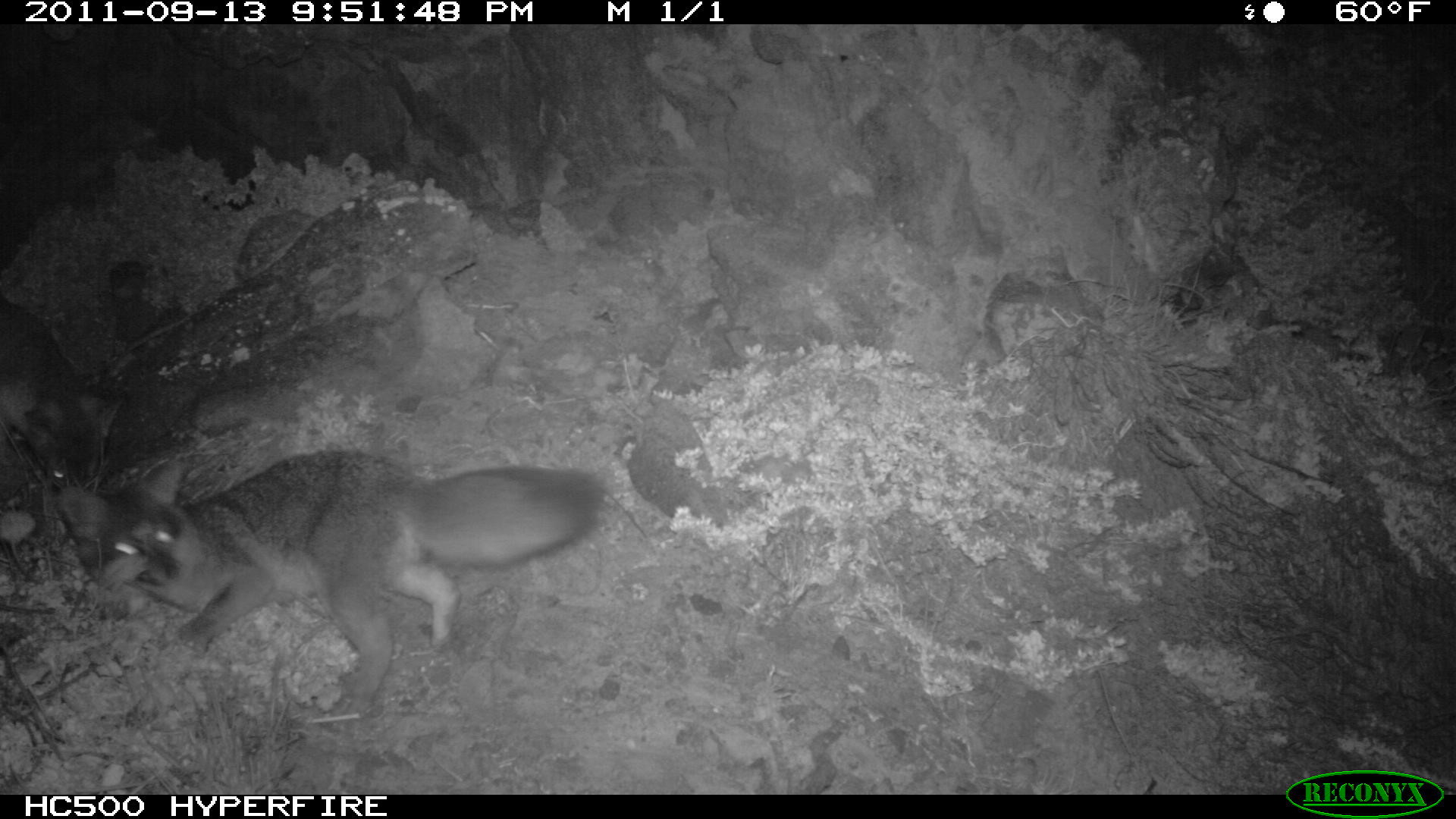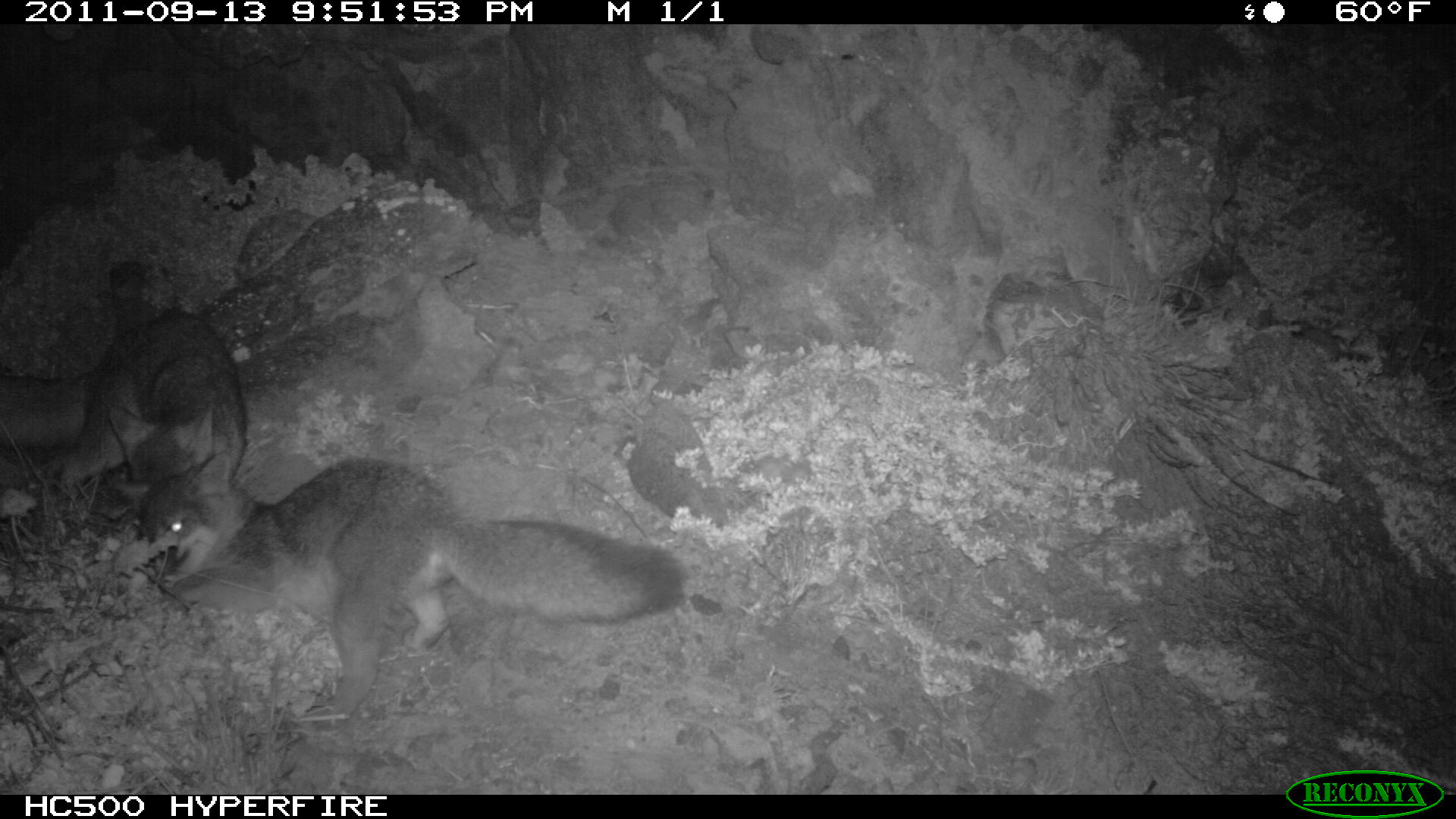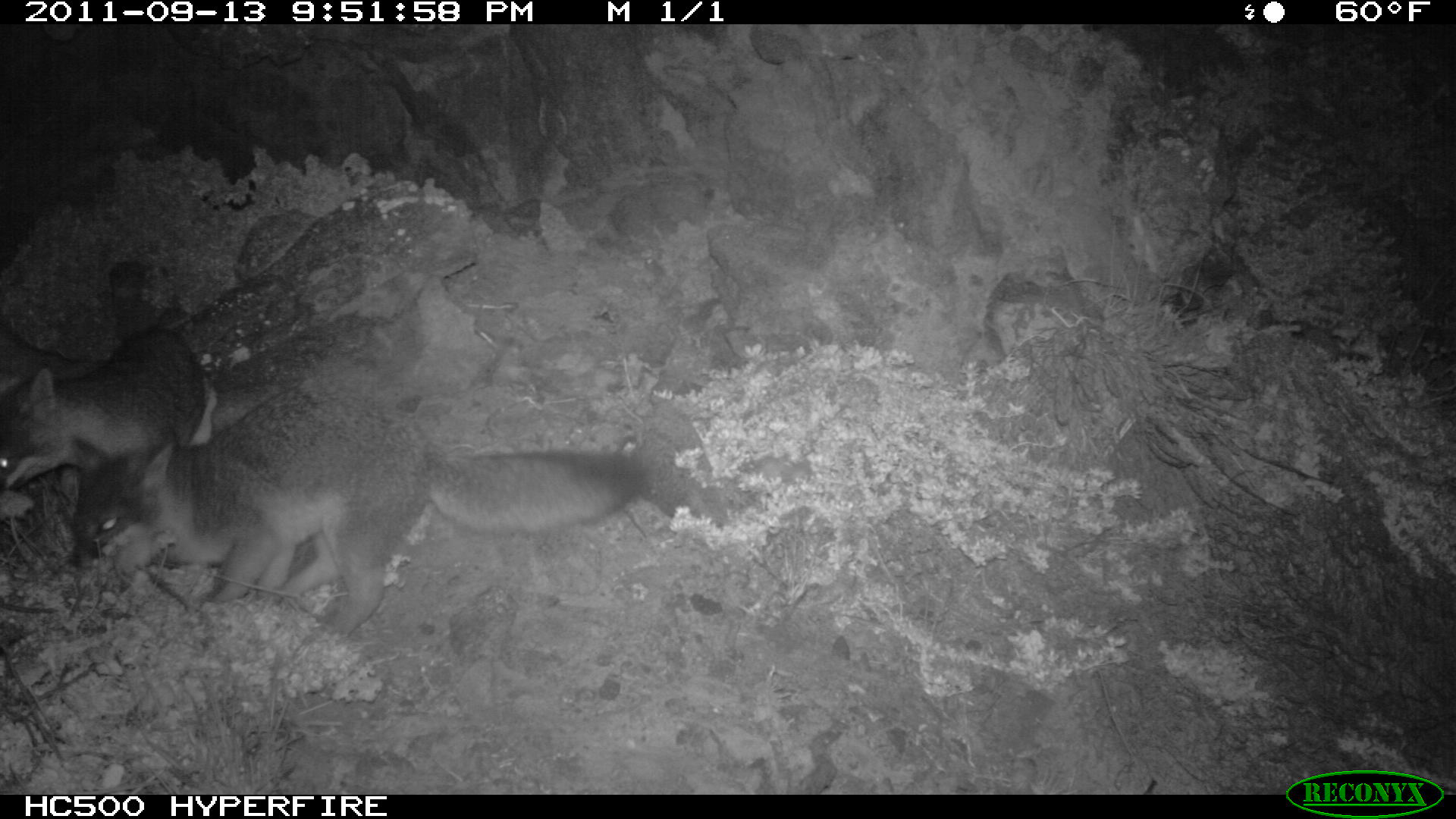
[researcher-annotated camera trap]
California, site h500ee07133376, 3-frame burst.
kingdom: Animalia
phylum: Chordata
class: Mammalia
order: Carnivora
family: Canidae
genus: Urocyon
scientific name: Urocyon littoralis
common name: island fox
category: fox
Fox (island fox) (Urocyon littoralis).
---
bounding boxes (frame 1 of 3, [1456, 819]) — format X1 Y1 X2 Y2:
fox: 59 447 601 717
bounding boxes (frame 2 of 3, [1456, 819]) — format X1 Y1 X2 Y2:
fox: 117 455 679 733; 0 310 243 484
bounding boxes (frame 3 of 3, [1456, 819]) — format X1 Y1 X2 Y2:
fox: 64 381 646 639; 0 326 206 490